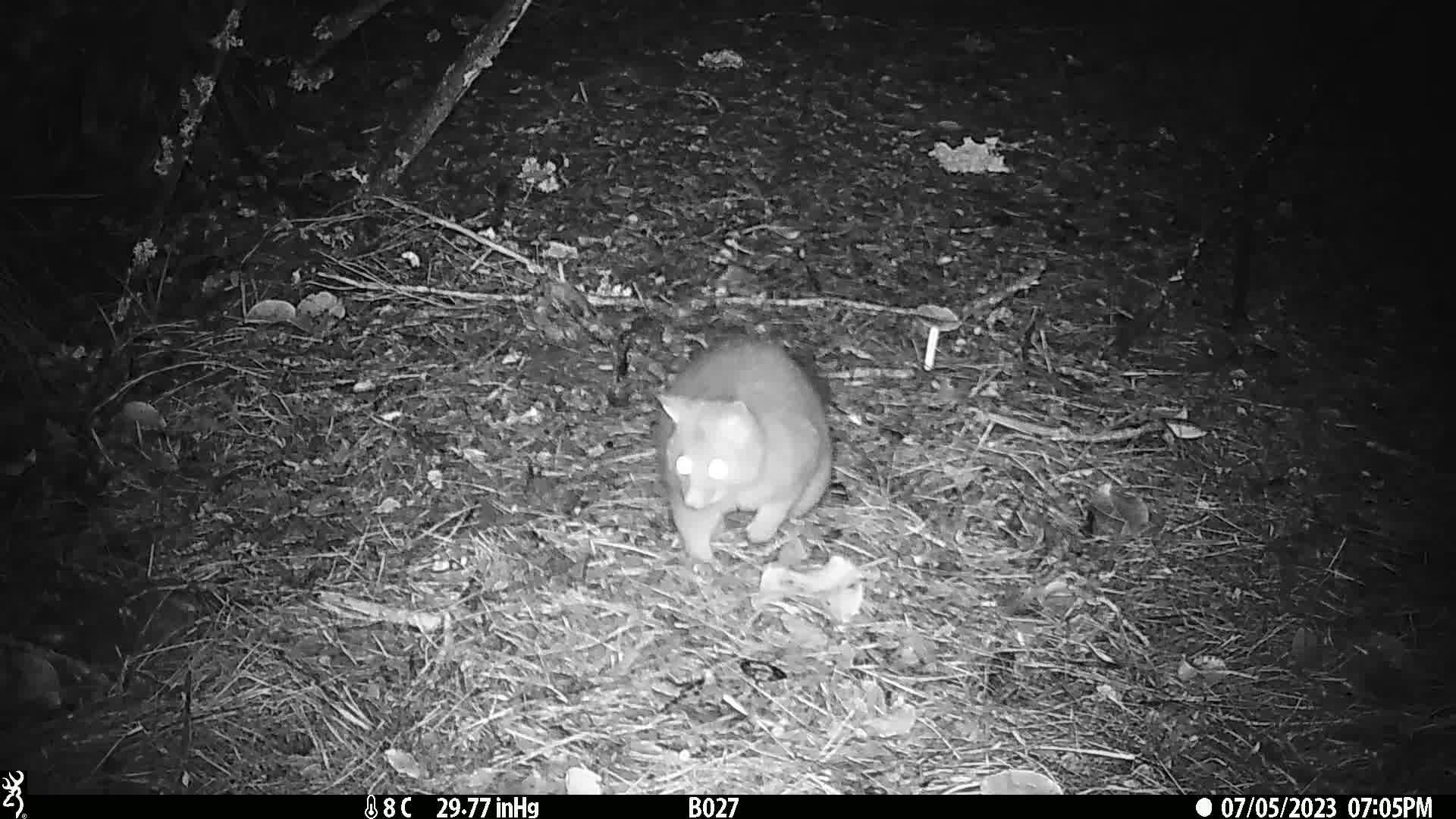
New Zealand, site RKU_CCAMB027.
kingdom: Animalia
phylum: Chordata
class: Mammalia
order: Diprotodontia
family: Phalangeridae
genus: Trichosurus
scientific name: Trichosurus vulpecula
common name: common brushtail possum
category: possum